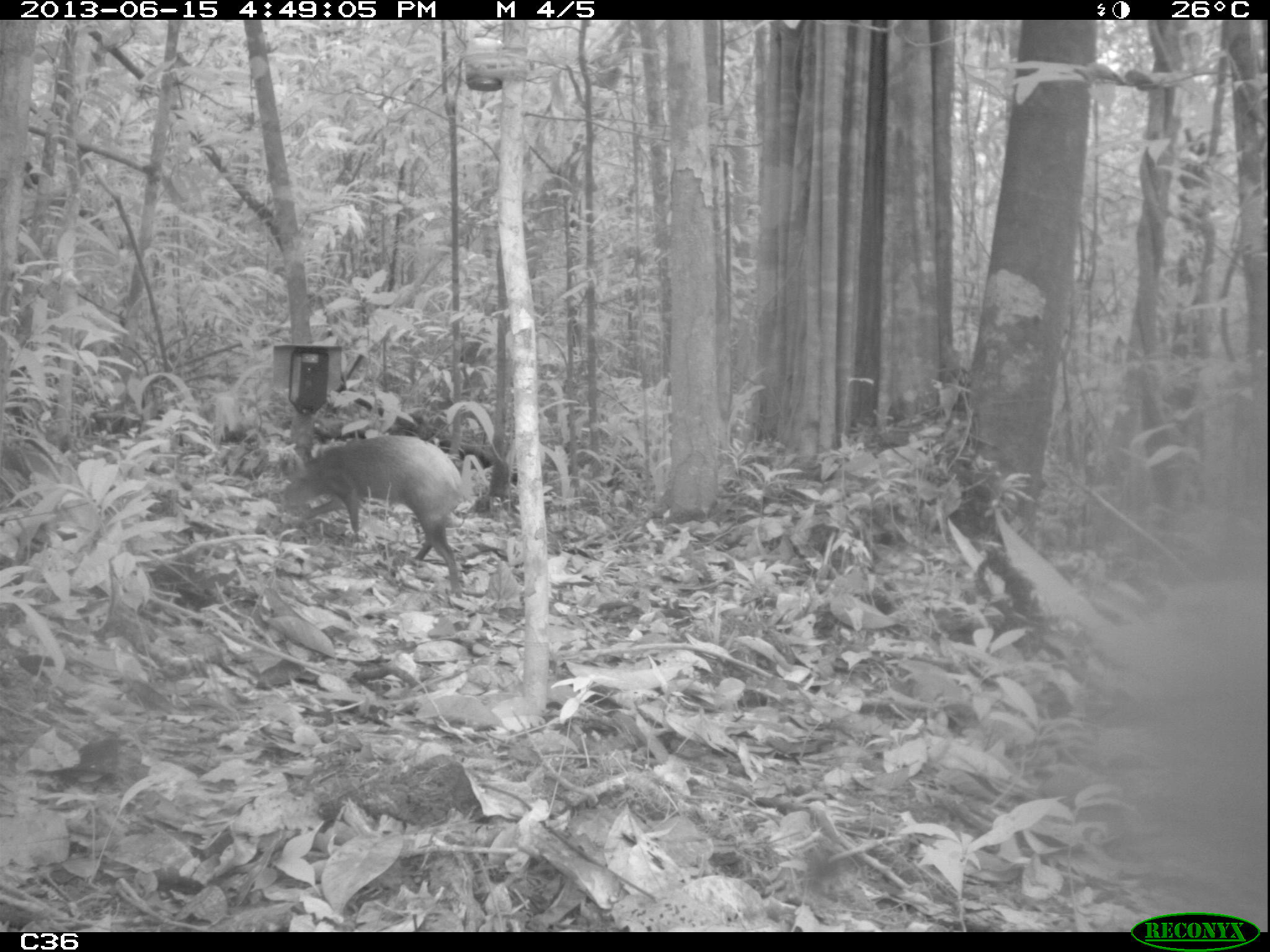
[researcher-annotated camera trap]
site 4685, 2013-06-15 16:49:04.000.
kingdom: Animalia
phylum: Chordata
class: Mammalia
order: Rodentia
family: Dasyproctidae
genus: Dasyprocta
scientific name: Dasyprocta leporina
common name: red-rumped agouti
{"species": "Dasyprocta leporina (red-rumped agouti)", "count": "1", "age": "adult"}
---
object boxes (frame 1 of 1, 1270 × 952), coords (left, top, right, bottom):
dasyprocta leporina: (281, 434, 465, 597)